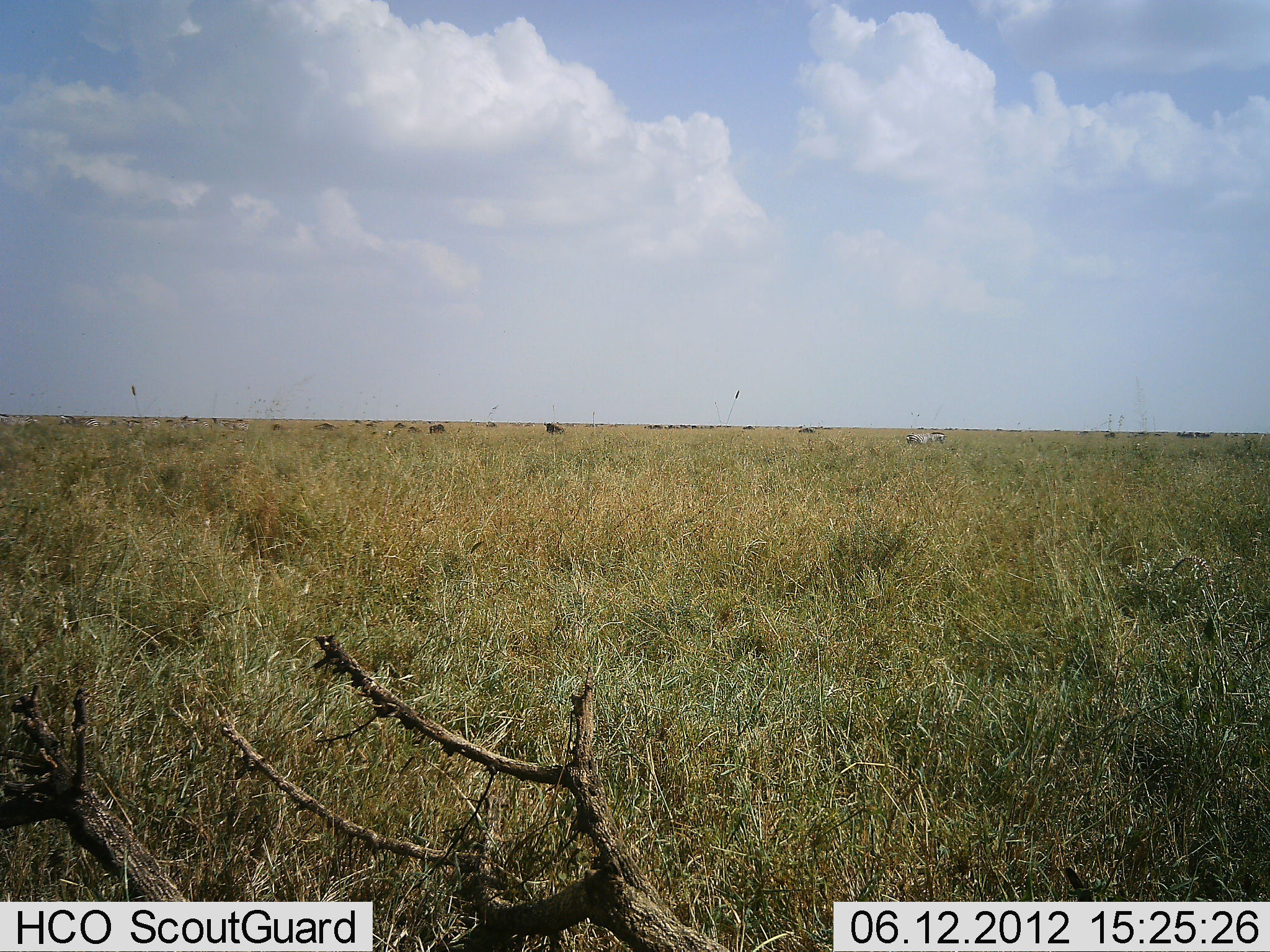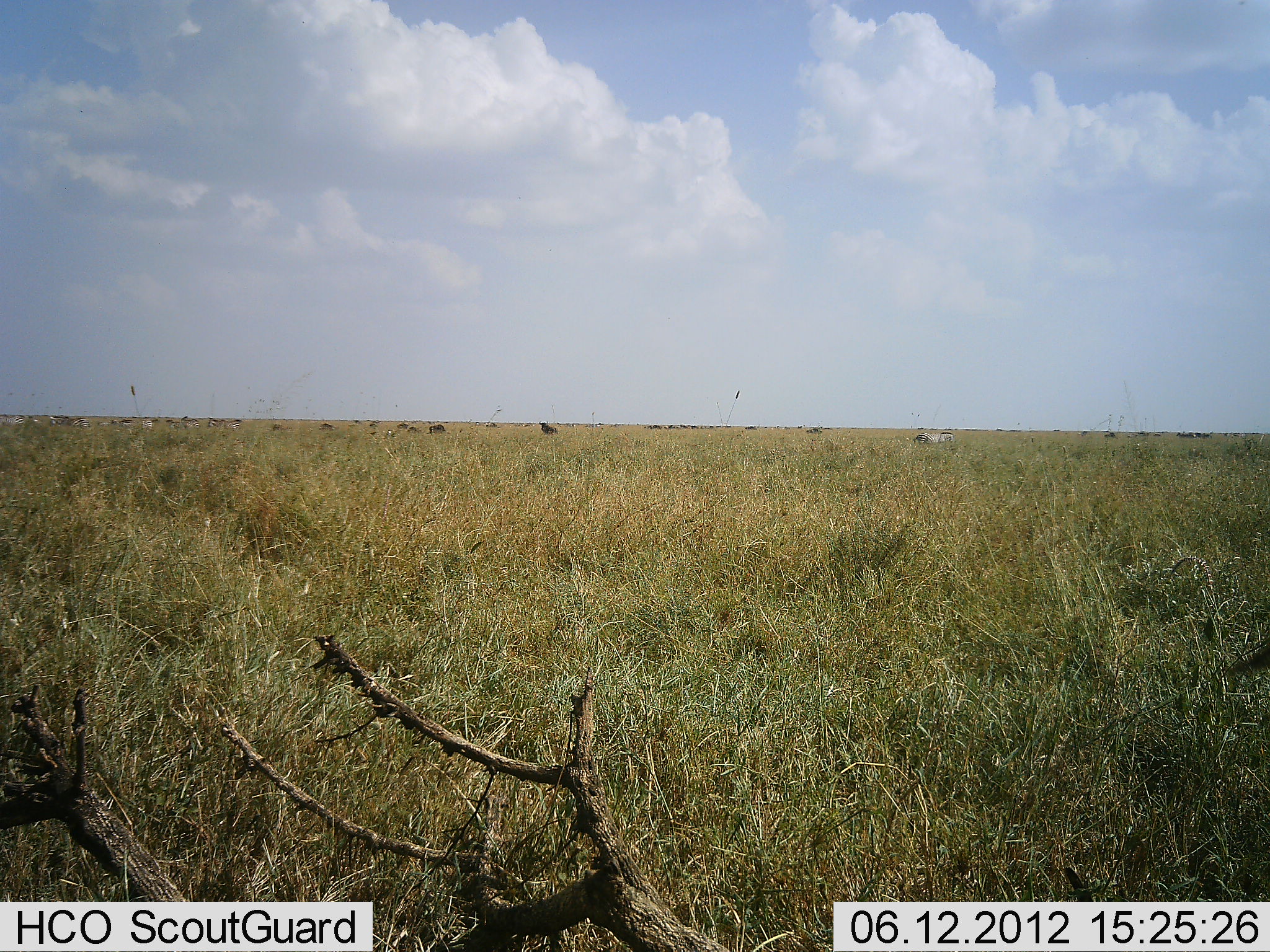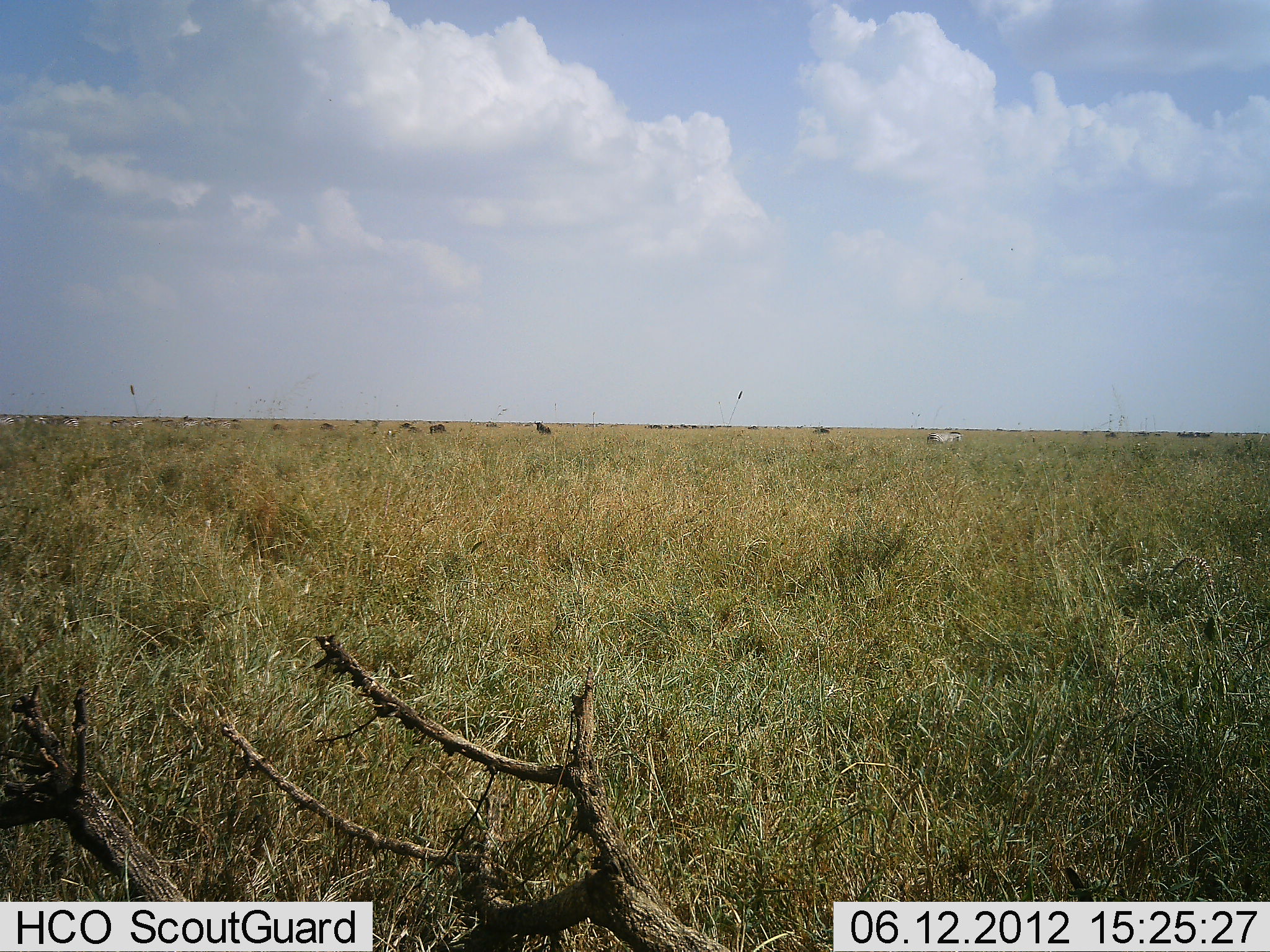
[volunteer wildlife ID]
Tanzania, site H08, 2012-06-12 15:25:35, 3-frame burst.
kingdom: Animalia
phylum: Chordata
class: Mammalia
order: Artiodactyla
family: Bovidae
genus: Connochaetes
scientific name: Connochaetes taurinus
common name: blue wildebeest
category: wildebeest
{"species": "wildebeest (blue wildebeest) (Connochaetes taurinus)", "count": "11-50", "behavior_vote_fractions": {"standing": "10%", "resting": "0%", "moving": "80%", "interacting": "0%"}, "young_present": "0%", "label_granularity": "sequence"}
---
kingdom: Animalia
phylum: Chordata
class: Mammalia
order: Perissodactyla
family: Equidae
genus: Equus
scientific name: Equus quagga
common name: plains zebra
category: zebra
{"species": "zebra (plains zebra) (Equus quagga)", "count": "7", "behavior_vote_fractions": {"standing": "0%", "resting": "0%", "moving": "88%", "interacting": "0%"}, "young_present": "0%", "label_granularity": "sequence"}